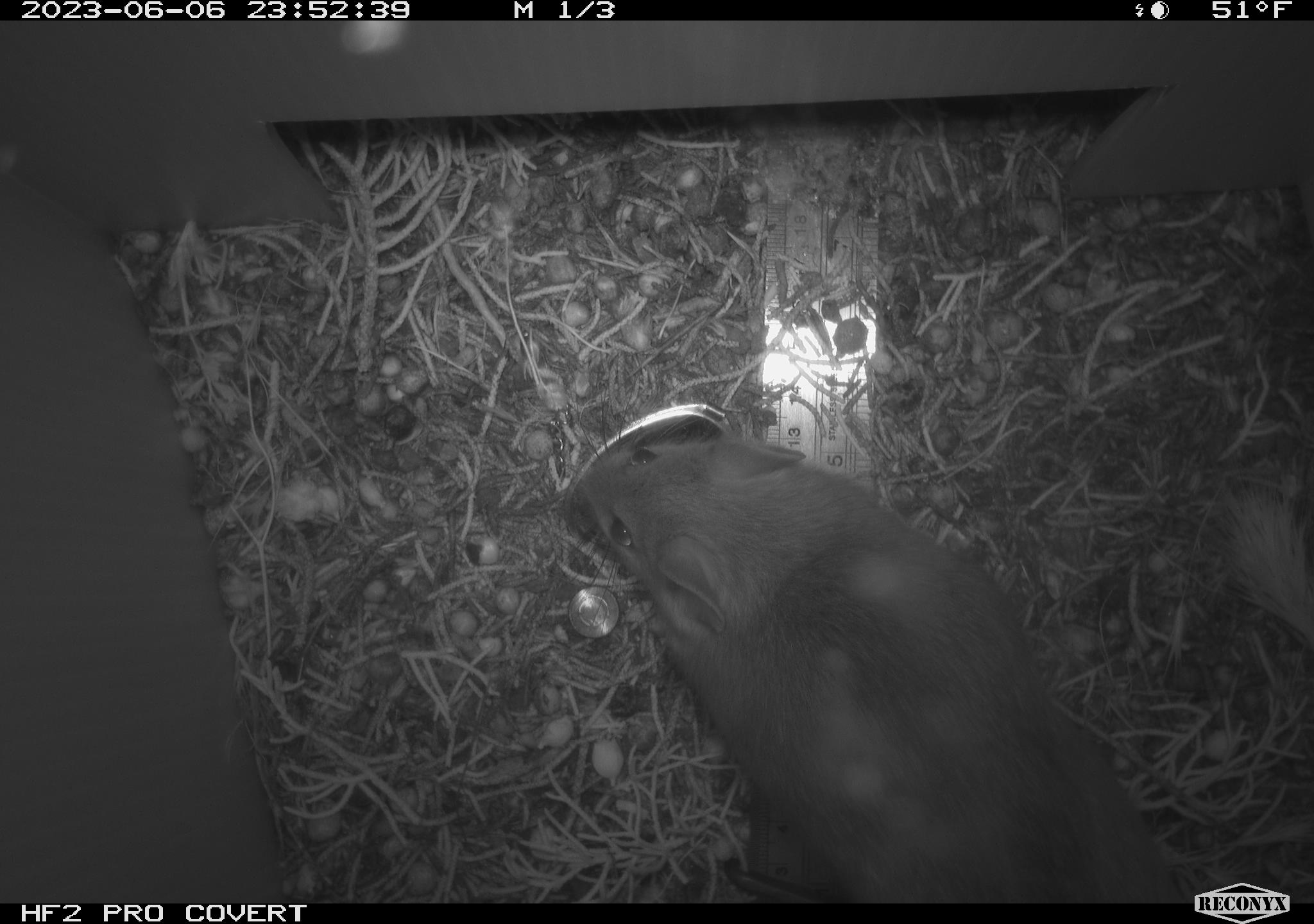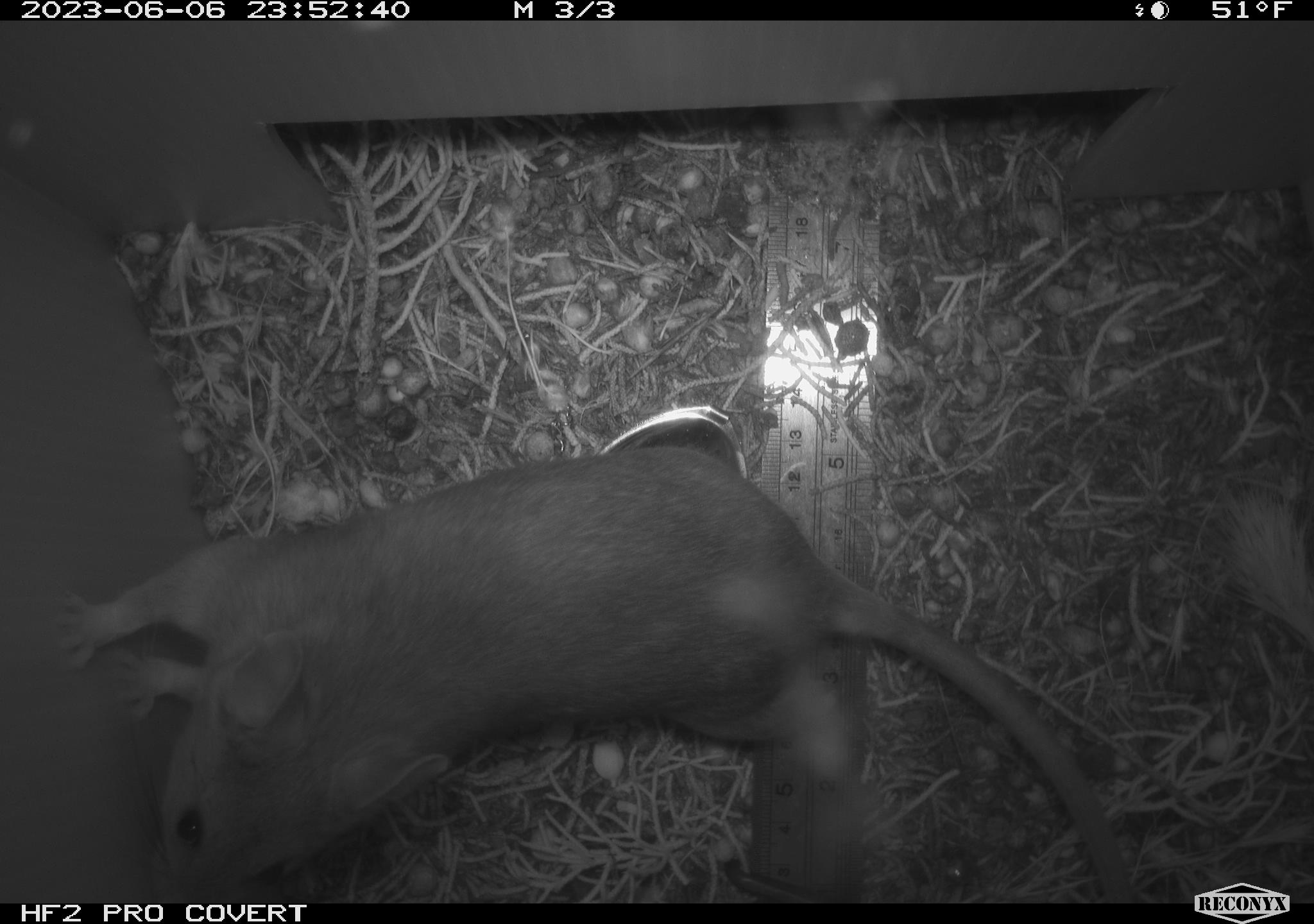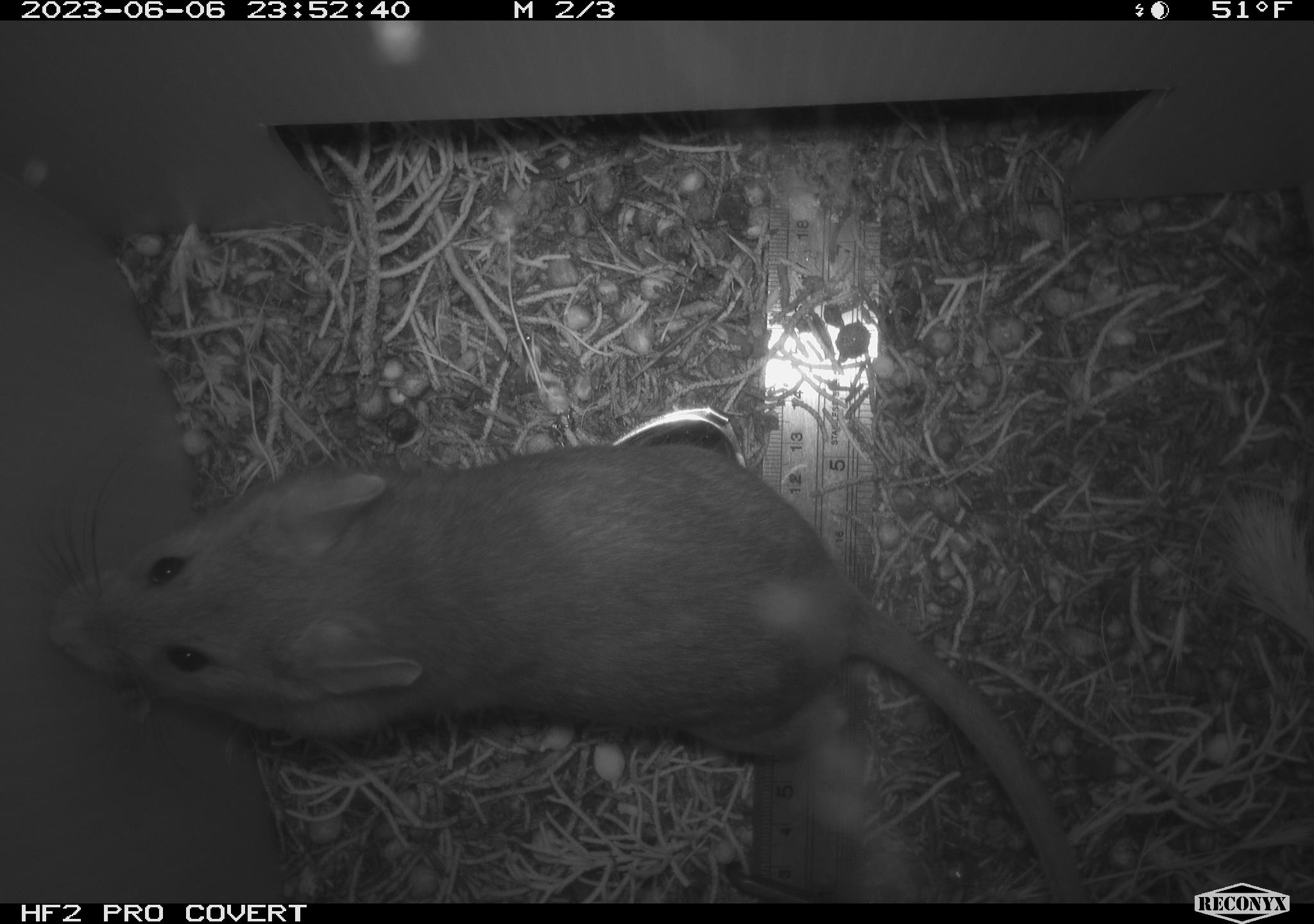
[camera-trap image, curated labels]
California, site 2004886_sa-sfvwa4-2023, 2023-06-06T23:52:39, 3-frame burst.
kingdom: Animalia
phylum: Chordata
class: Mammalia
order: Rodentia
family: Cricetidae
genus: Neotoma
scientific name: Neotoma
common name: pack rat or woodrat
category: neotoma species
Neotoma species (pack rat or woodrat) (Neotoma).